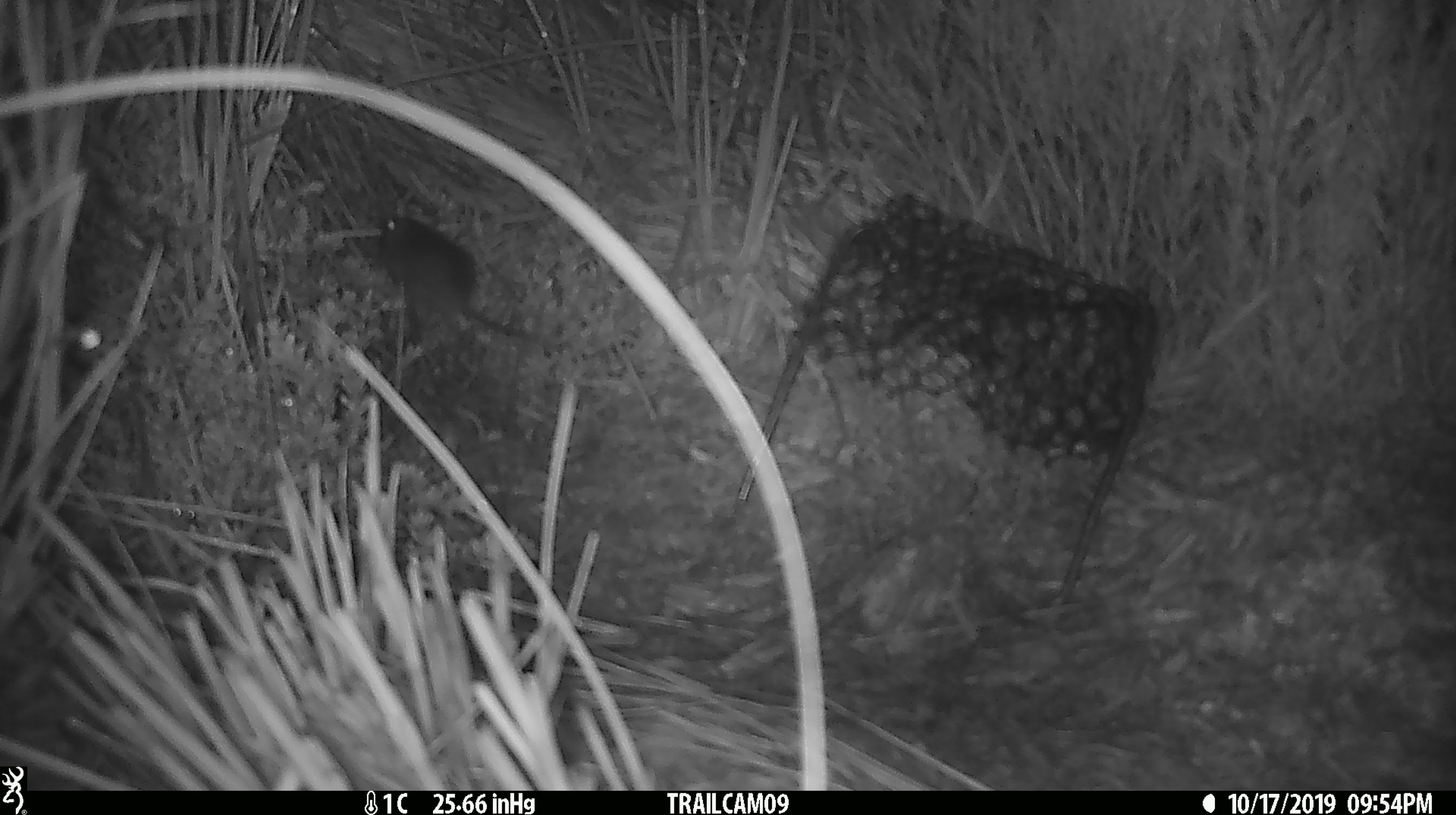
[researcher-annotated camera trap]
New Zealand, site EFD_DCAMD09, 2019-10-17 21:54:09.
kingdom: Animalia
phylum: Chordata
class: Mammalia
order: Rodentia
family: Muridae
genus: Mus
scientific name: Mus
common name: mouse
Mouse (Mus).